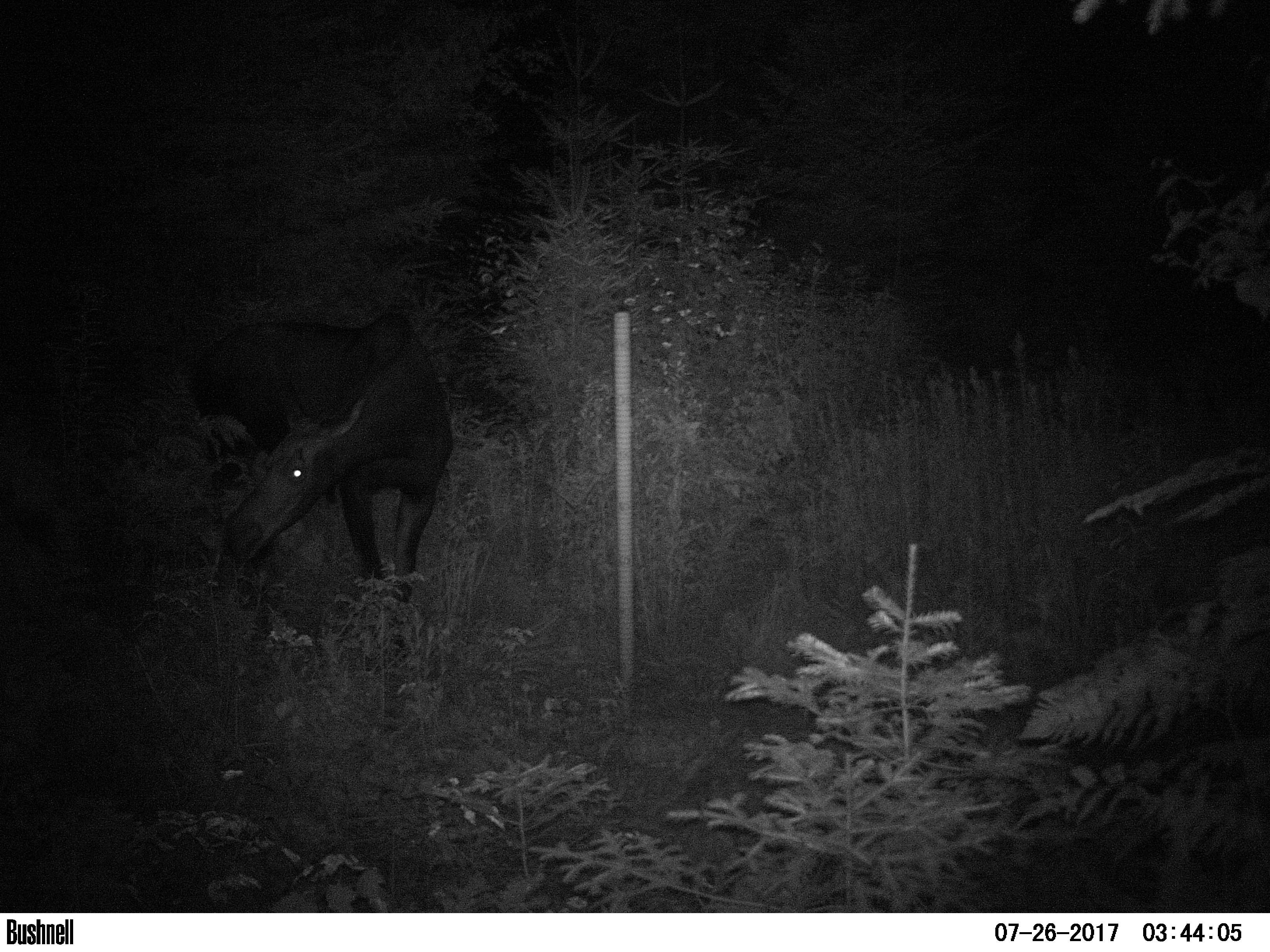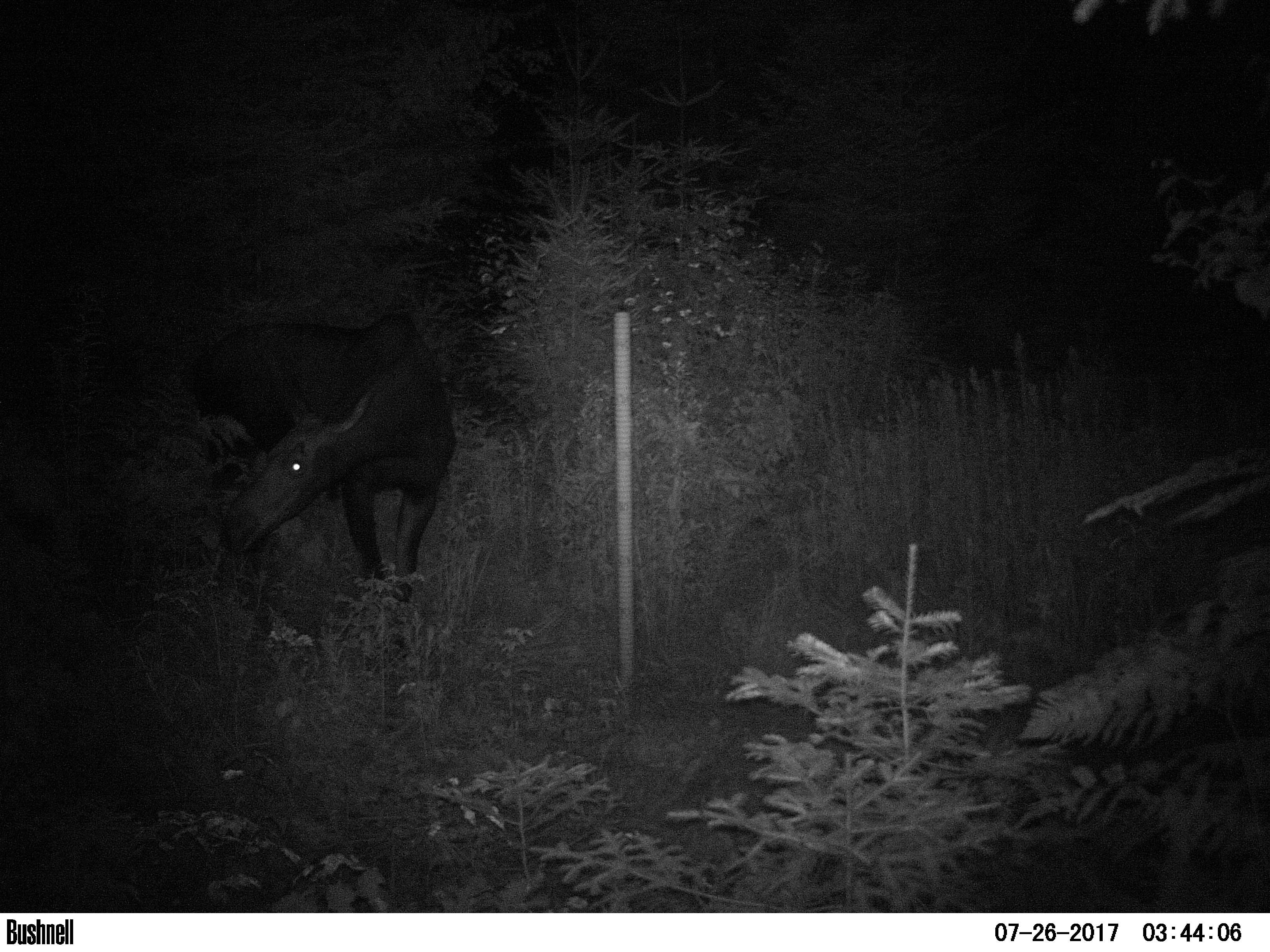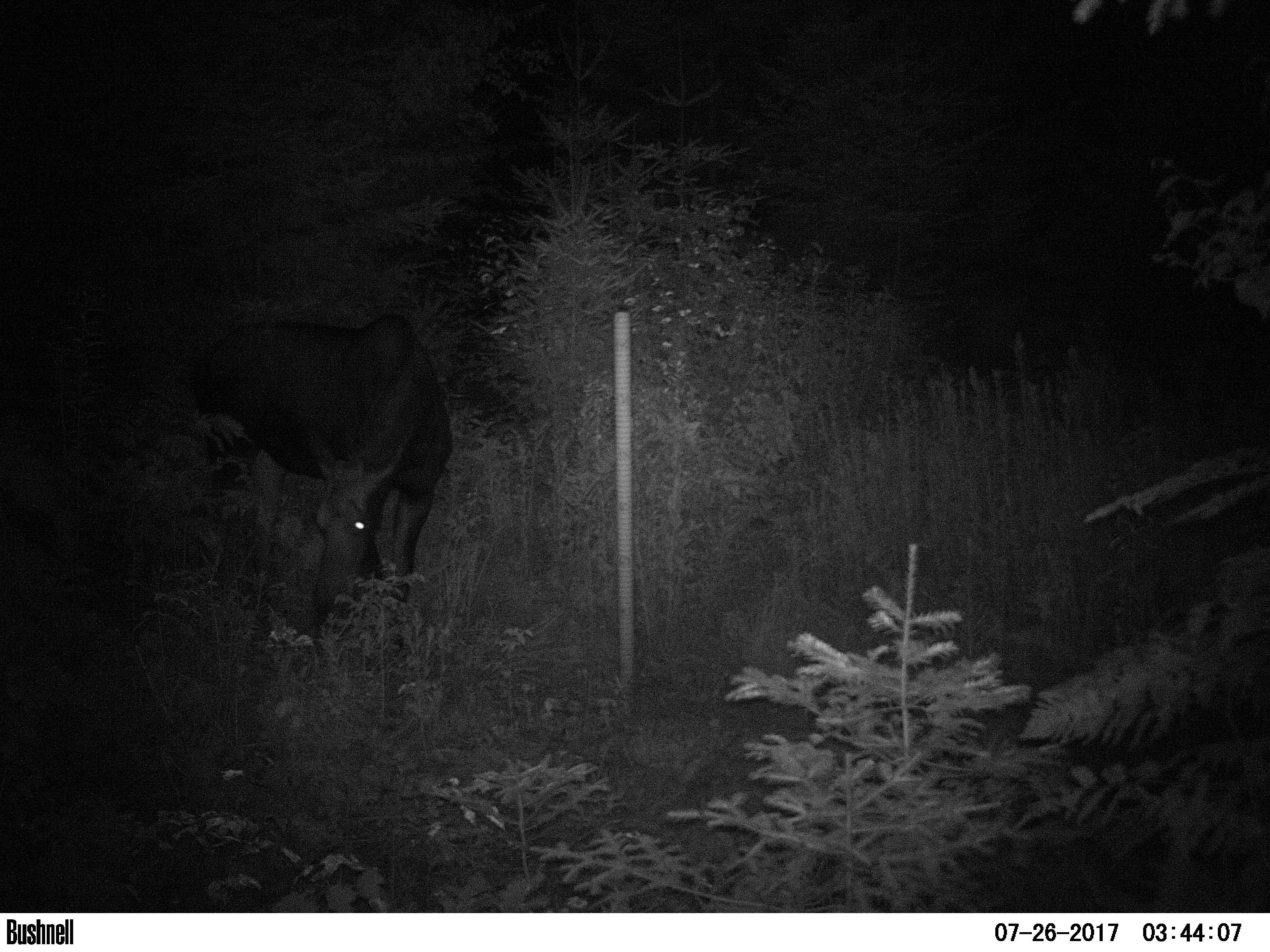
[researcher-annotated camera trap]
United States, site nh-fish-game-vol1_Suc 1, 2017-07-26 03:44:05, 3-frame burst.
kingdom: Animalia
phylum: Chordata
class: Mammalia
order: Artiodactyla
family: Cervidae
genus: Alces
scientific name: Alces alces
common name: moose